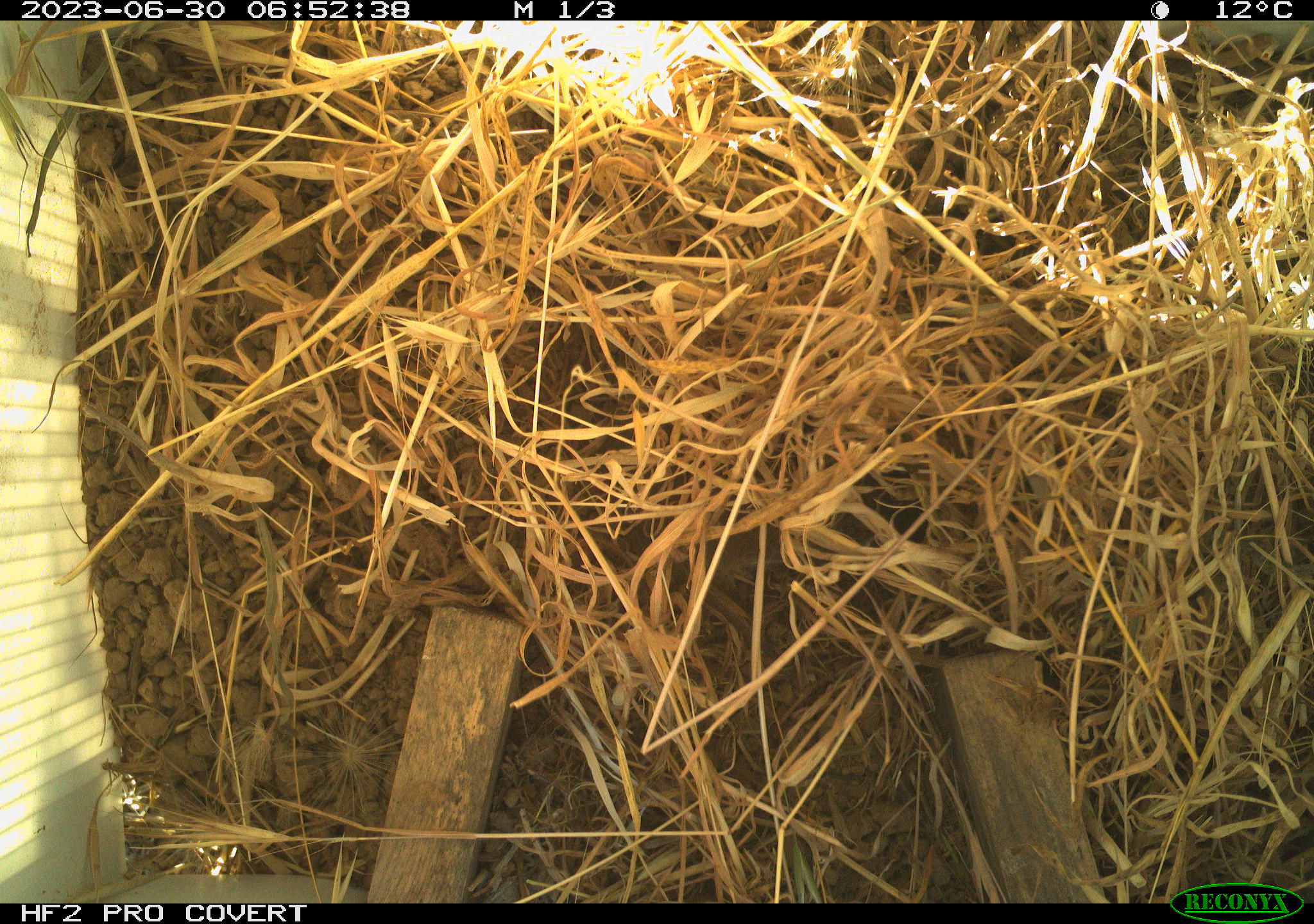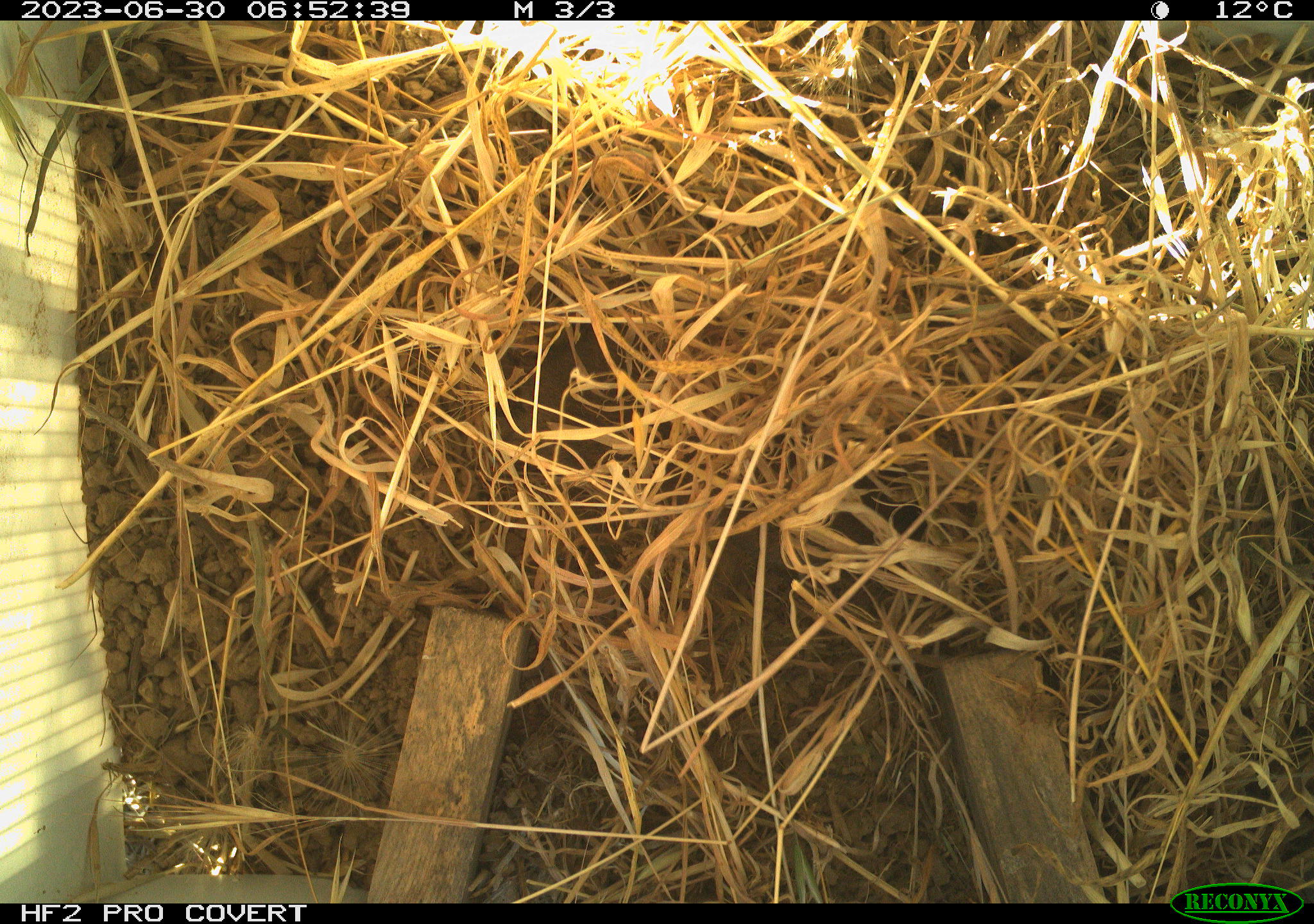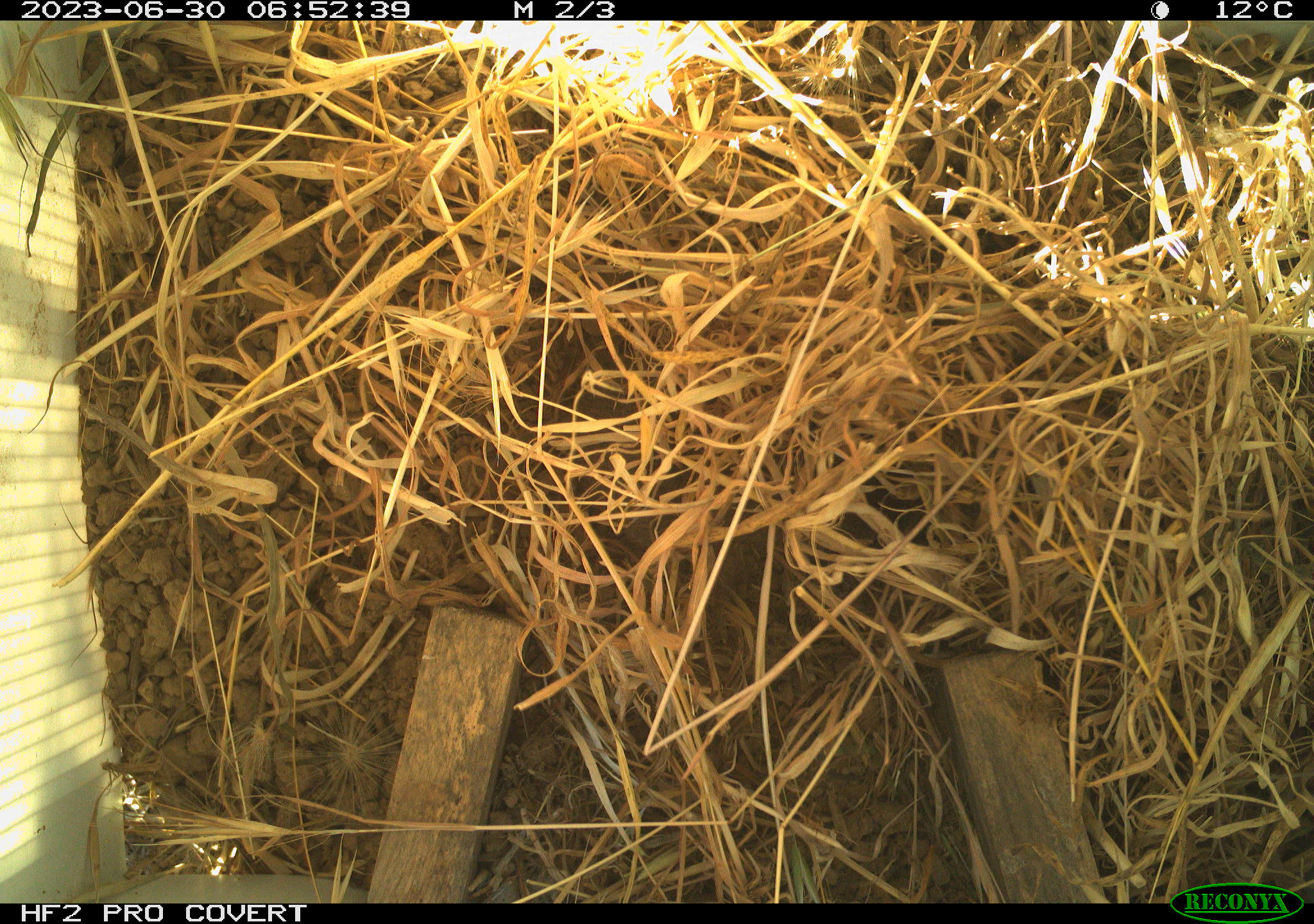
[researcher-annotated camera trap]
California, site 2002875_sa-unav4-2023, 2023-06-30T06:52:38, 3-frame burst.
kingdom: Animalia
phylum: Chordata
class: Mammalia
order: Rodentia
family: Cricetidae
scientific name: Arvicolinae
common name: voles, lemmings, and muskrats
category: arvicolinae subfamily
Arvicolinae subfamily (voles, lemmings, and muskrats) (Arvicolinae).